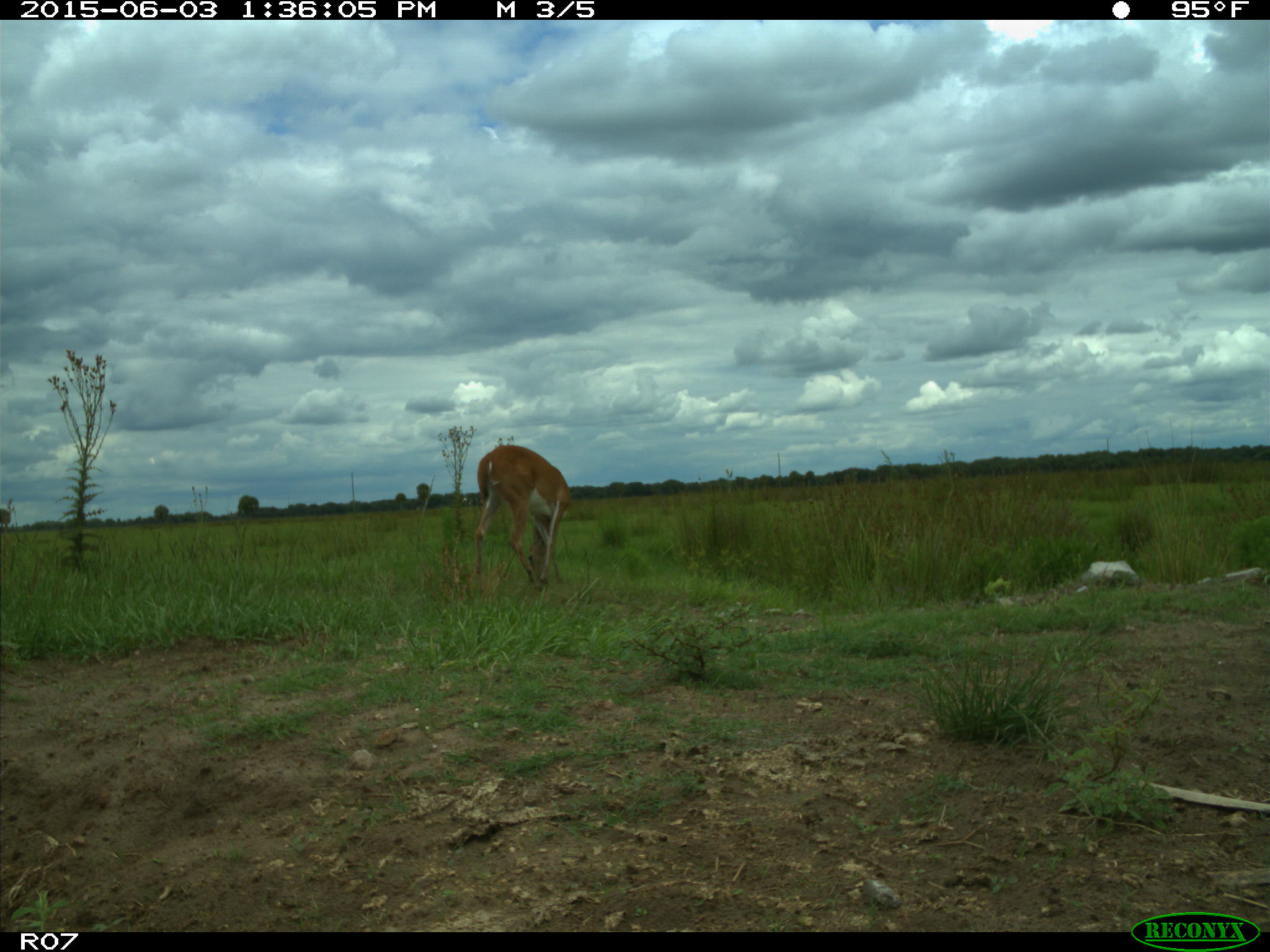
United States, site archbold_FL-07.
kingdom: Animalia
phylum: Chordata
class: Mammalia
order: Artiodactyla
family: Cervidae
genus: Odocoileus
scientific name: Odocoileus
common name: deer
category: unidentified deer